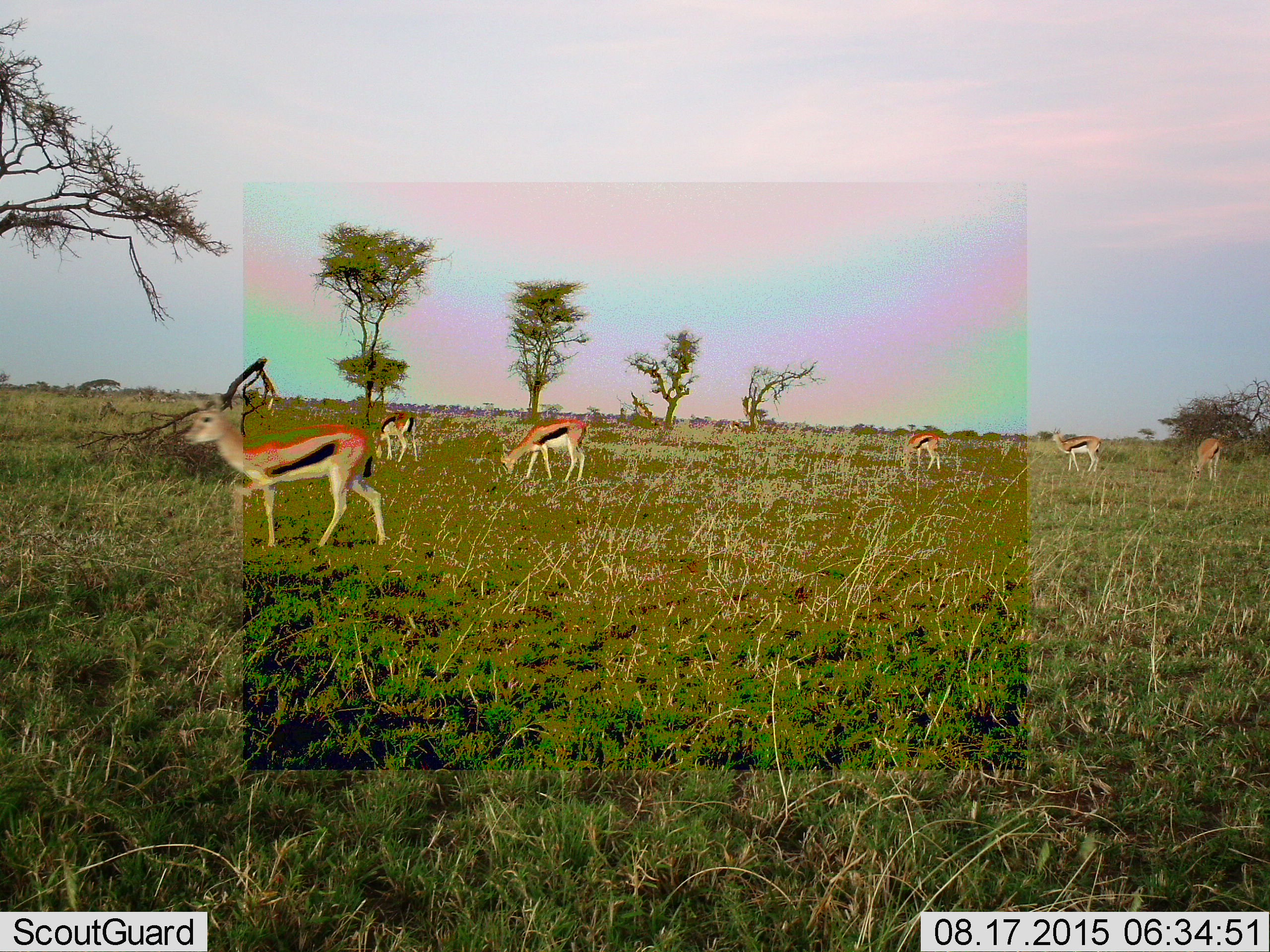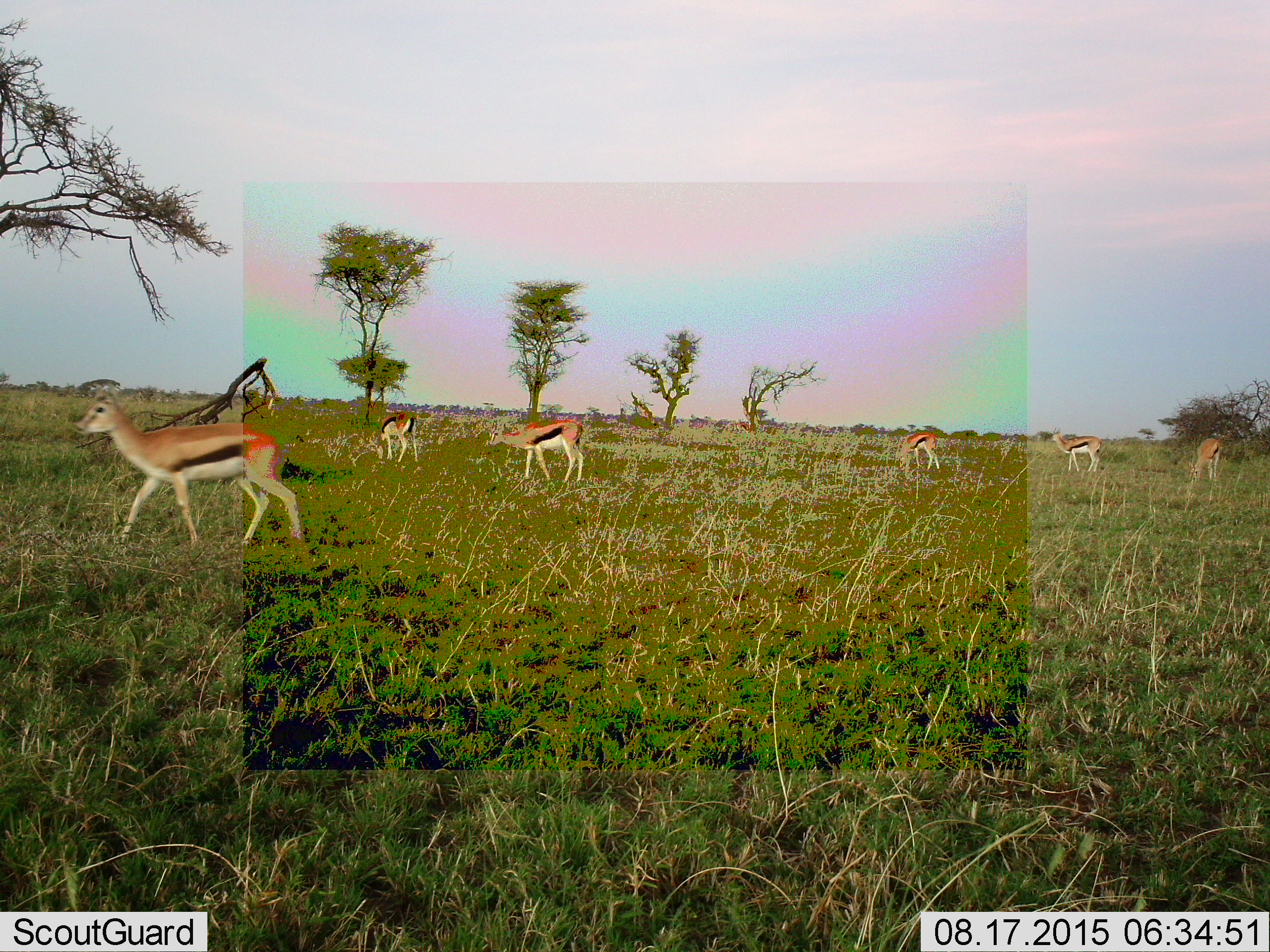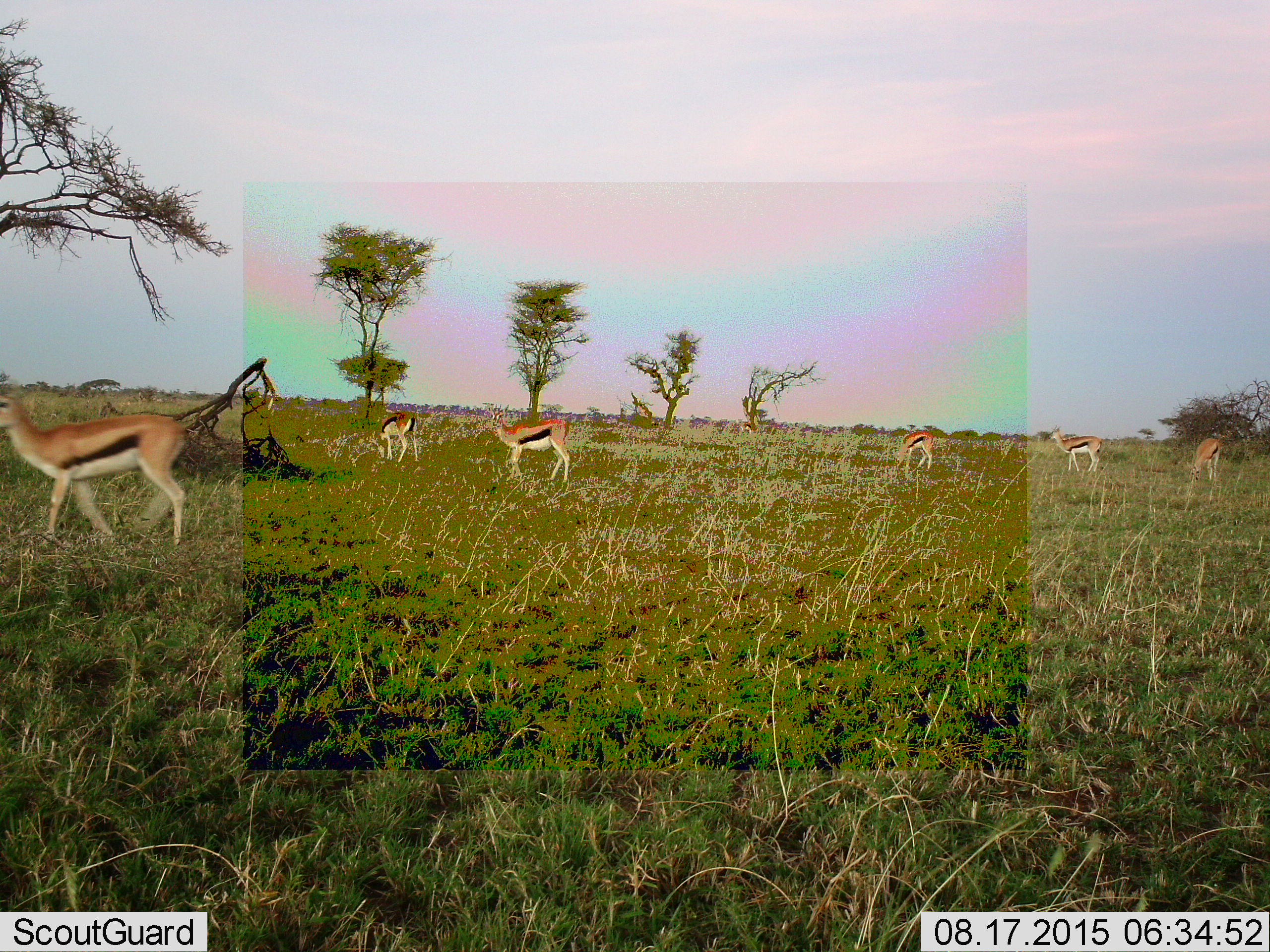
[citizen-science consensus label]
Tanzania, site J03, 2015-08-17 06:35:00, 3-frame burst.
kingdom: Animalia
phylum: Chordata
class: Mammalia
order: Artiodactyla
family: Bovidae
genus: Eudorcas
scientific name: Eudorcas thomsonii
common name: thomson's gazelle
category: gazellethomsons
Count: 6.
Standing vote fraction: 40%.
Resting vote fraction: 0%.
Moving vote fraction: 60%.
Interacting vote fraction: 0%.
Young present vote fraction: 0%.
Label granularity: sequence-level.